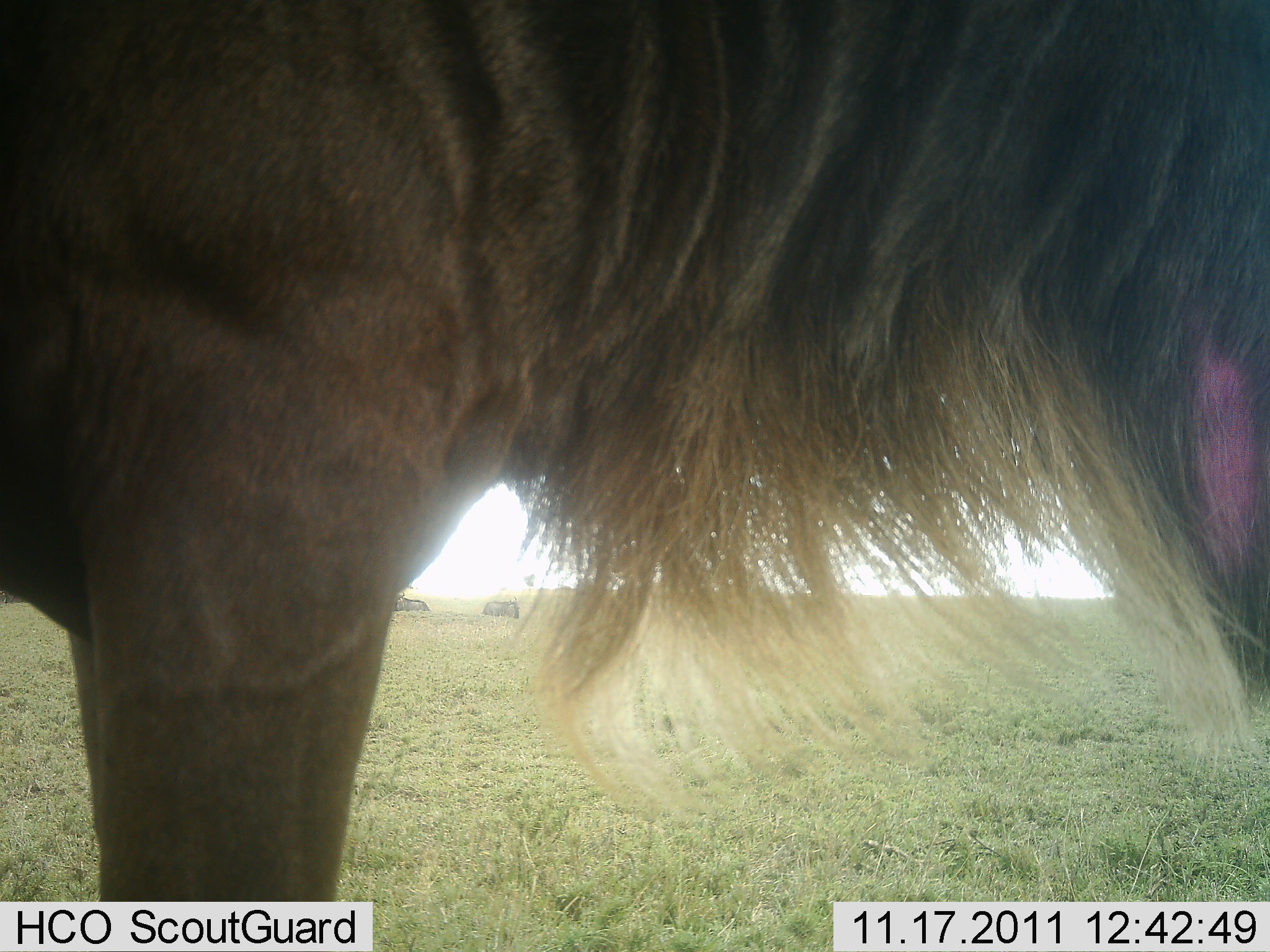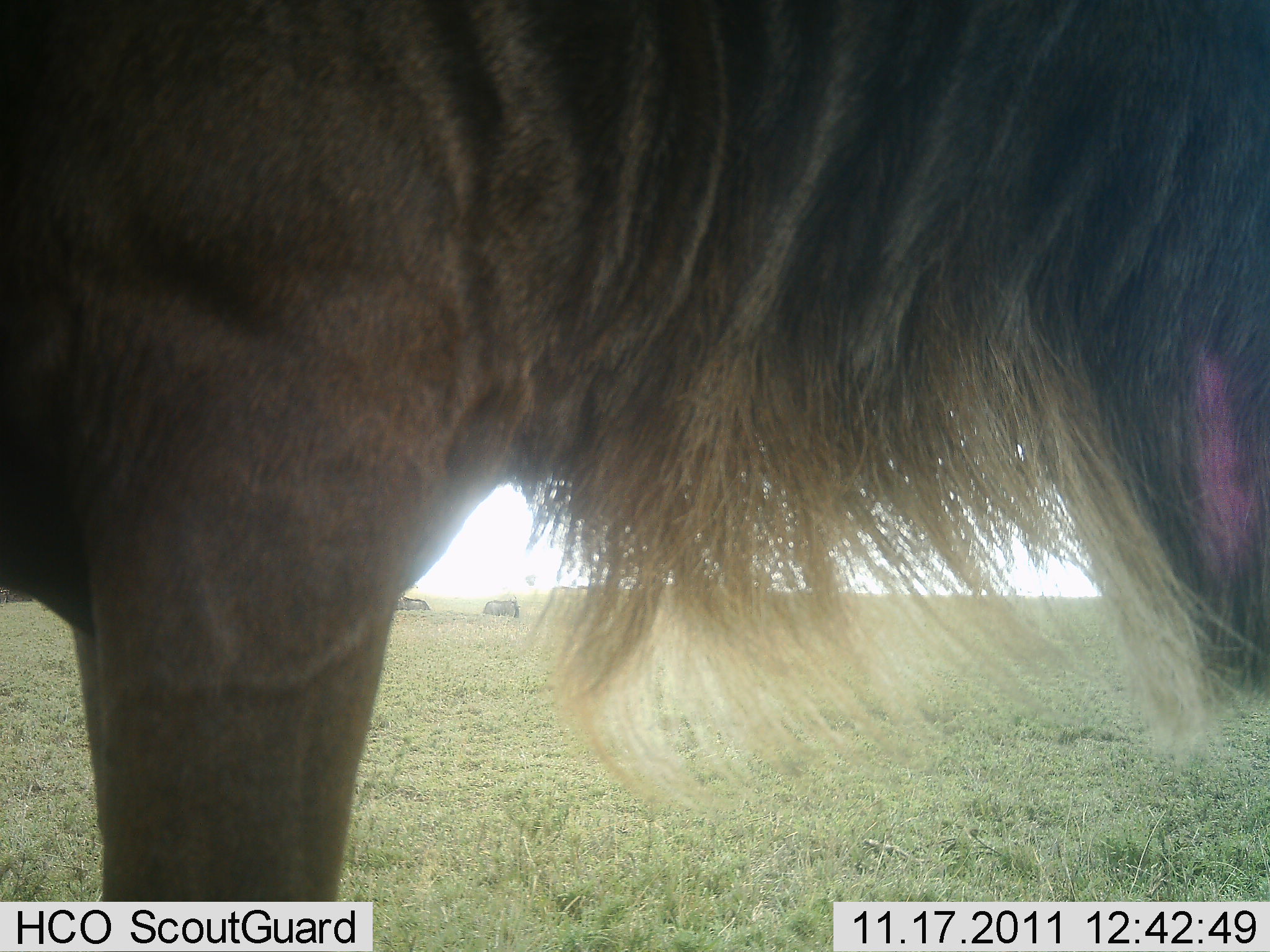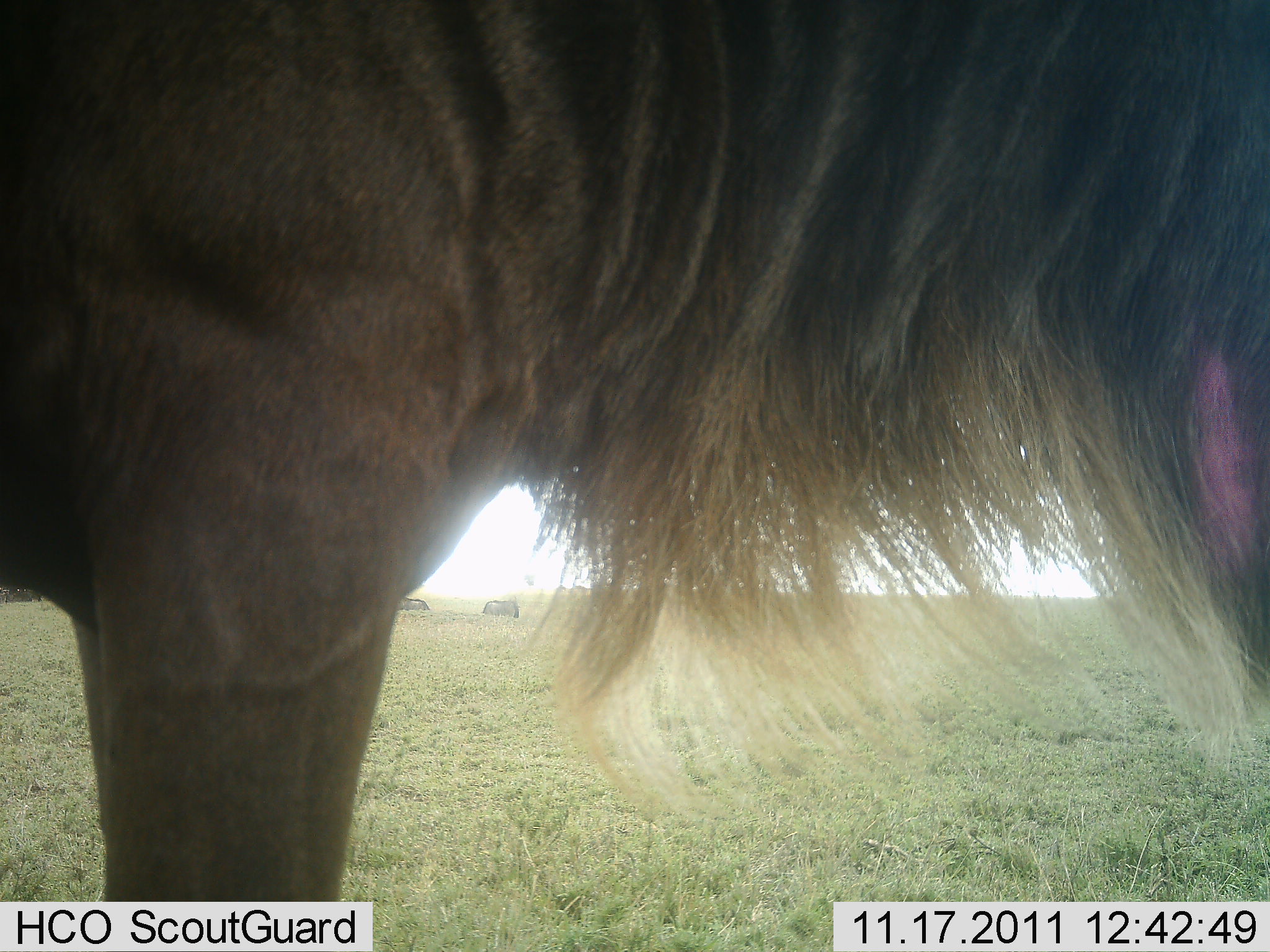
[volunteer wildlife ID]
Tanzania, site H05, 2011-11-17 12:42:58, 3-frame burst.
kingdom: Animalia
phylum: Chordata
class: Mammalia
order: Artiodactyla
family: Bovidae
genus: Connochaetes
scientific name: Connochaetes taurinus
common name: blue wildebeest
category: wildebeest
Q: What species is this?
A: Wildebeest (blue wildebeest) (Connochaetes taurinus).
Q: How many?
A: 1.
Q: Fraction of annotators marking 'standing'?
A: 100%.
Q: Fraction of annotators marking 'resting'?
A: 0%.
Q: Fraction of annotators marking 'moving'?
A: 0%.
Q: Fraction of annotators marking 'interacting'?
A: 0%.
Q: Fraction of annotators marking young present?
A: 0%.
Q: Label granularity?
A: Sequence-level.